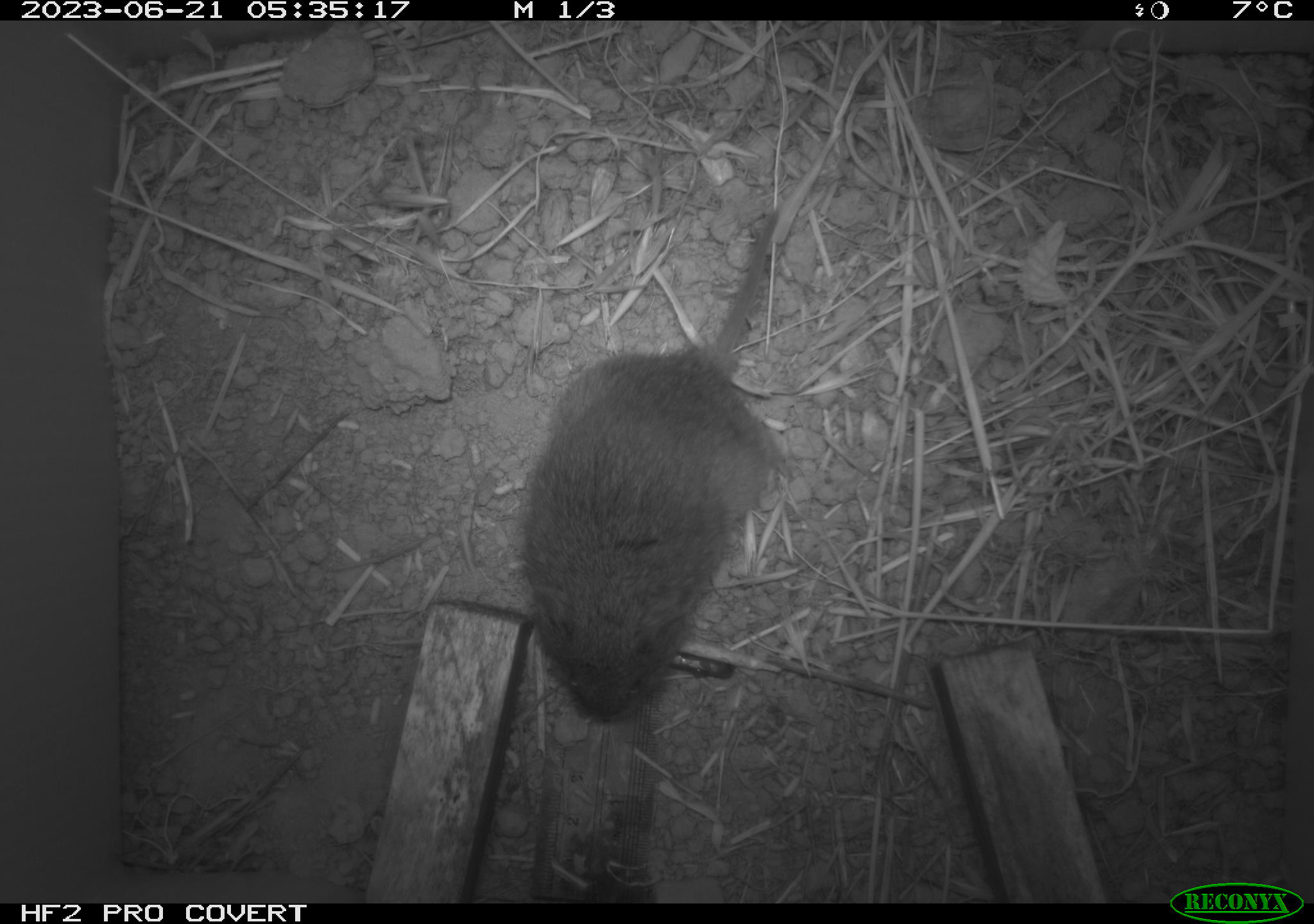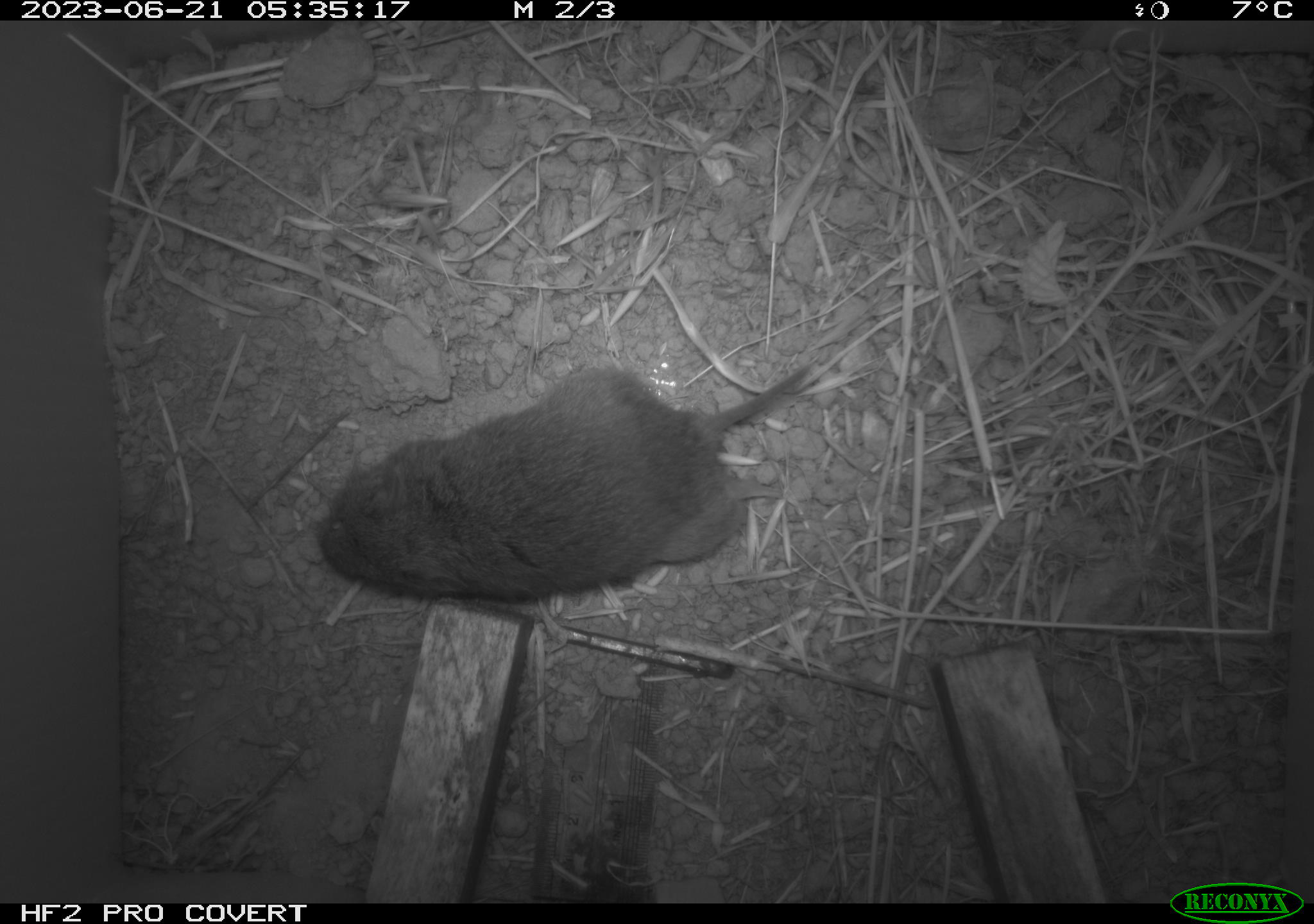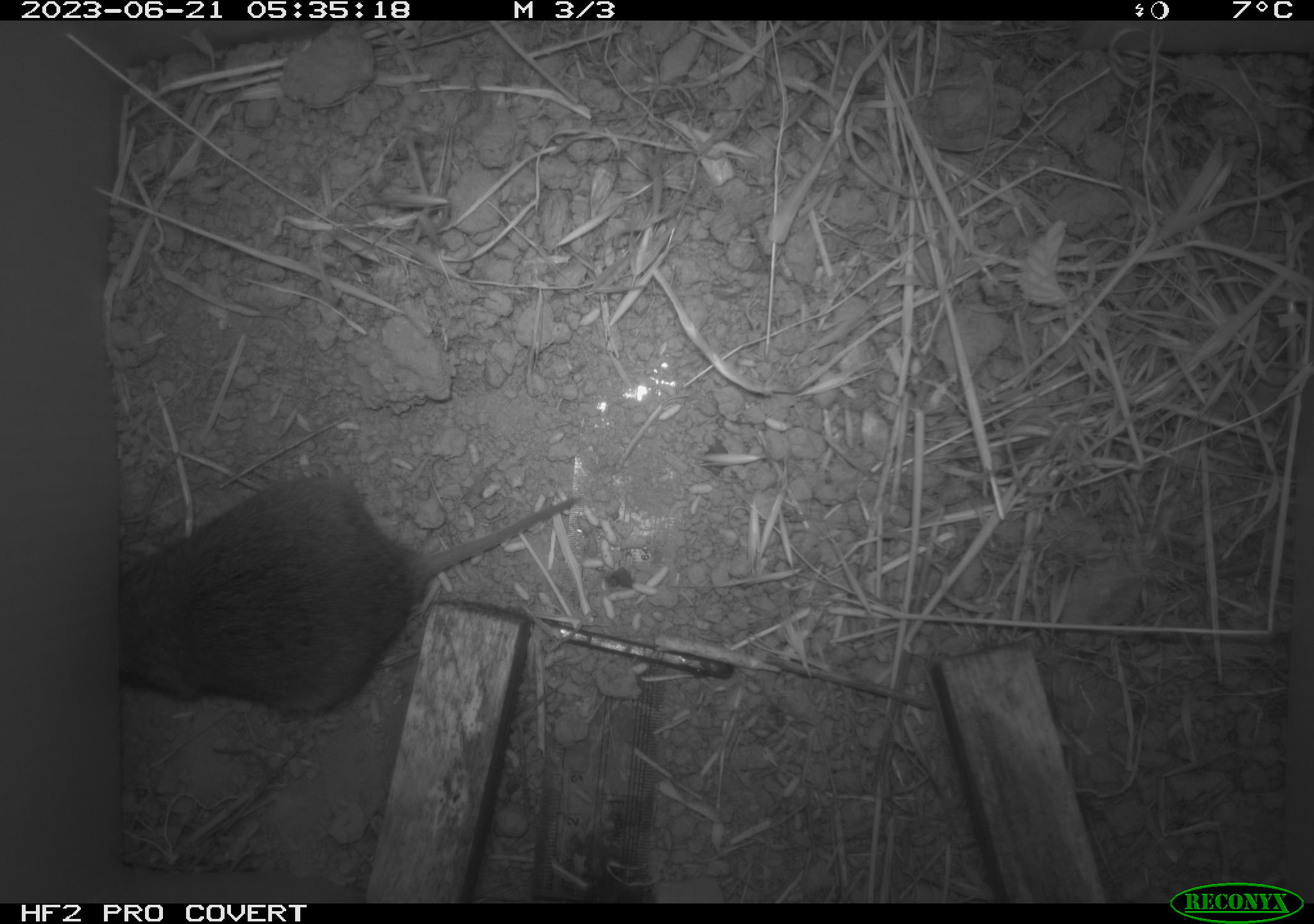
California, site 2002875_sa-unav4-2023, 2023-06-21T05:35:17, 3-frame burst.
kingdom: Animalia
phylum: Chordata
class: Mammalia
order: Rodentia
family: Cricetidae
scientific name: Arvicolinae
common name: voles, lemmings, and muskrats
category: arvicolinae subfamily